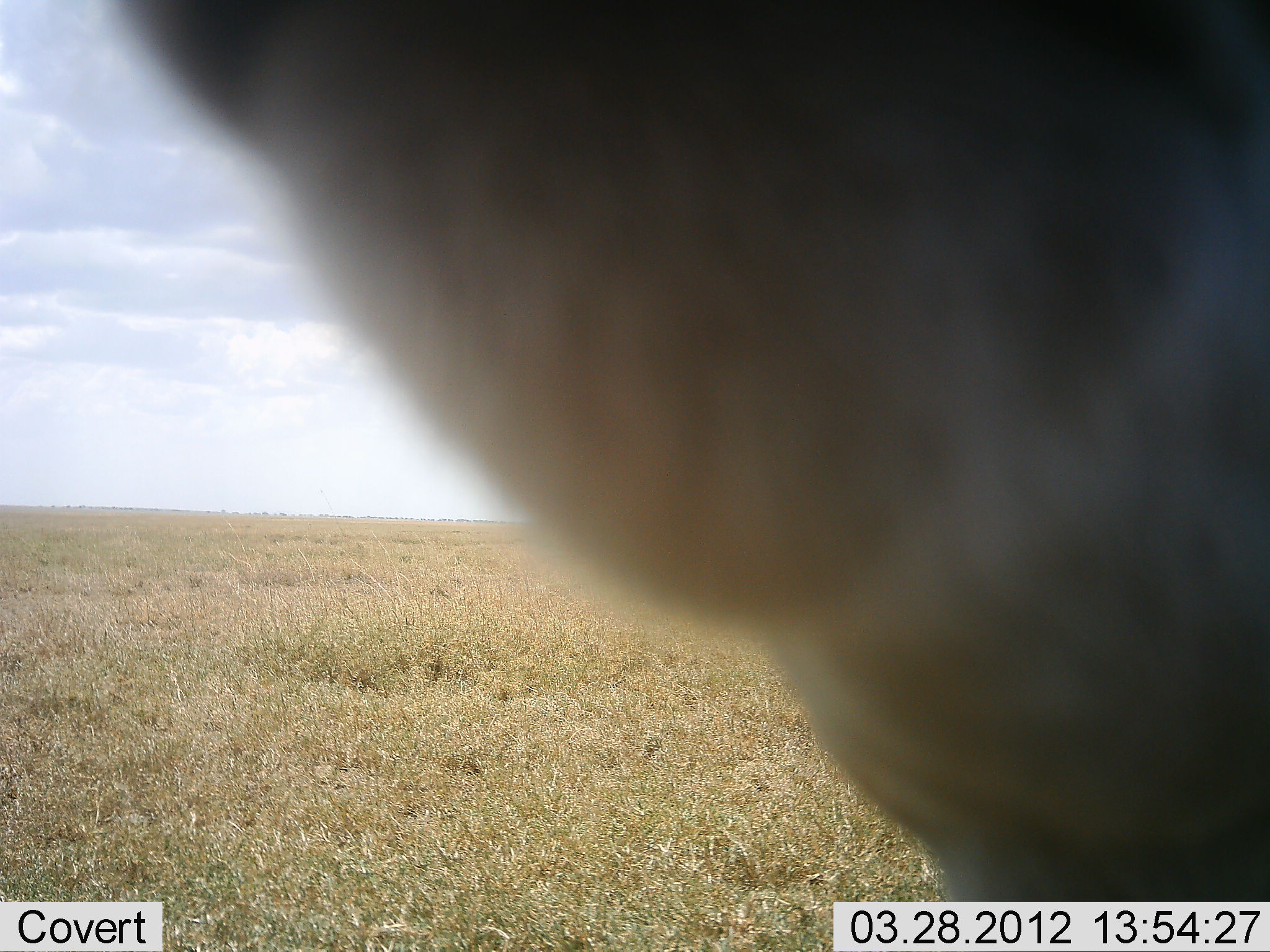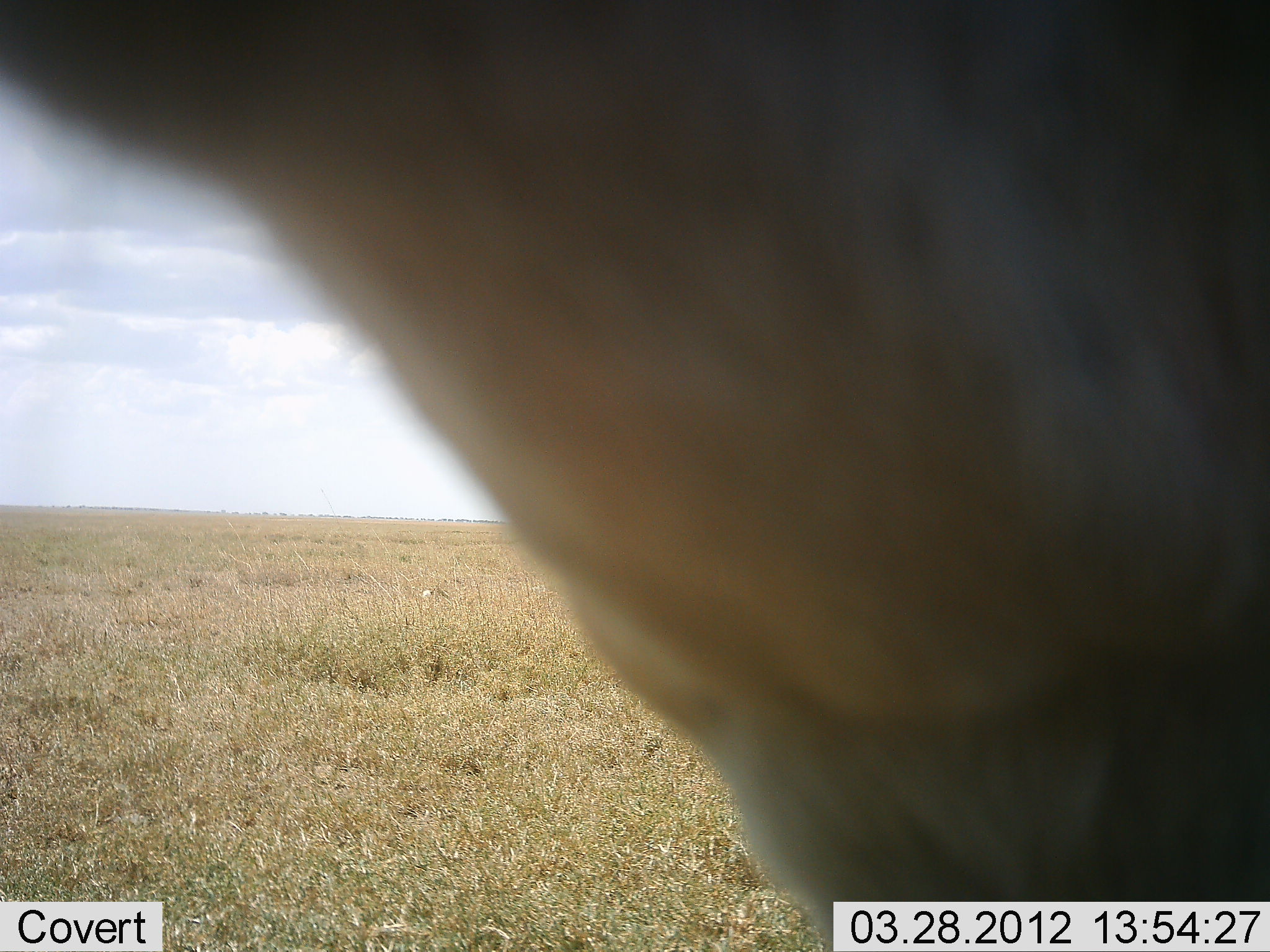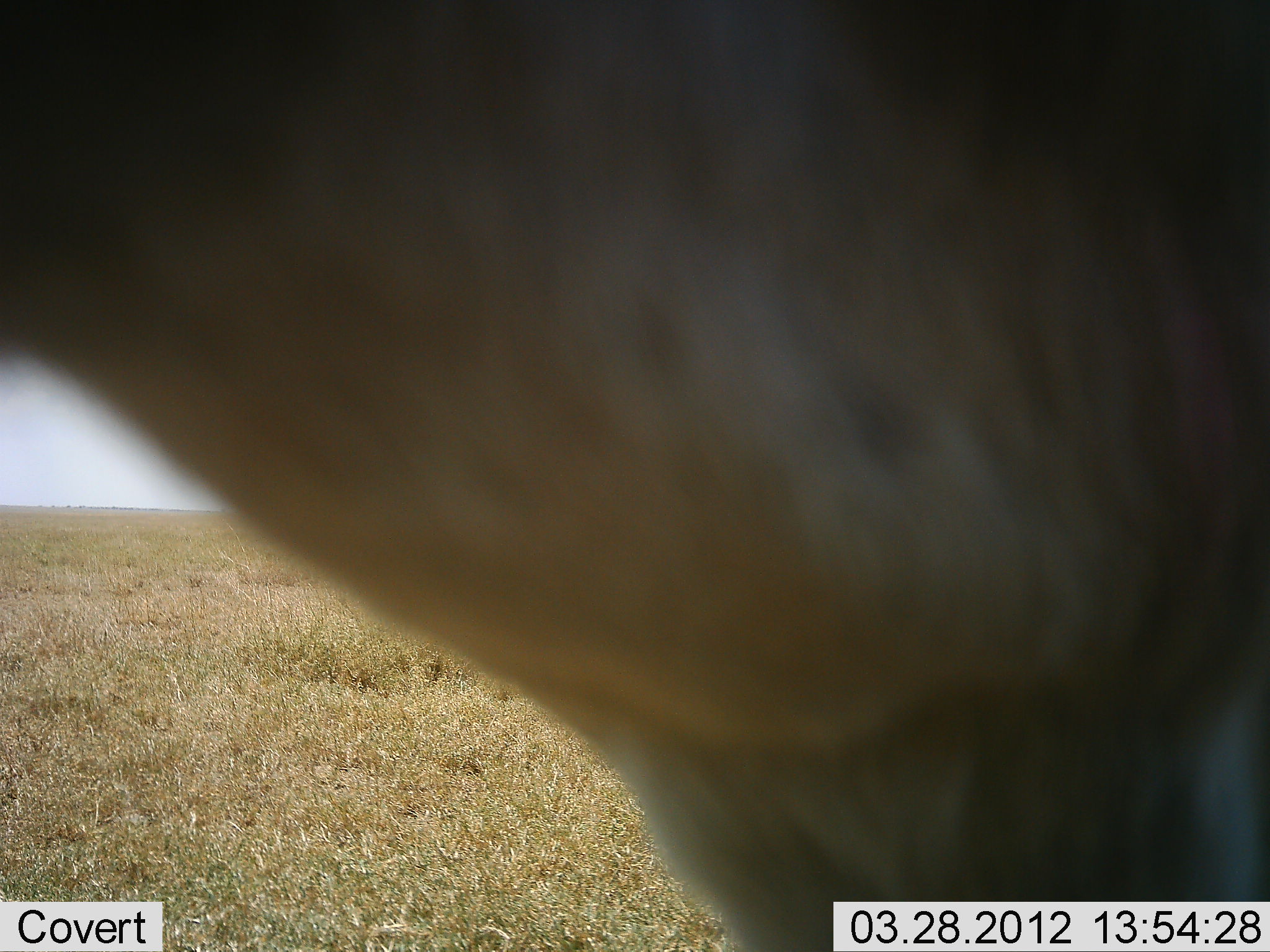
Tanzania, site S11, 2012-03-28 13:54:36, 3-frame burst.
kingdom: Animalia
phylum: Chordata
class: Mammalia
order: Artiodactyla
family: Bovidae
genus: Alcelaphus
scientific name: Alcelaphus buselaphus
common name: hartebeest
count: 1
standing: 71%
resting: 0%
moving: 29%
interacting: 0%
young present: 0%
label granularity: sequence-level